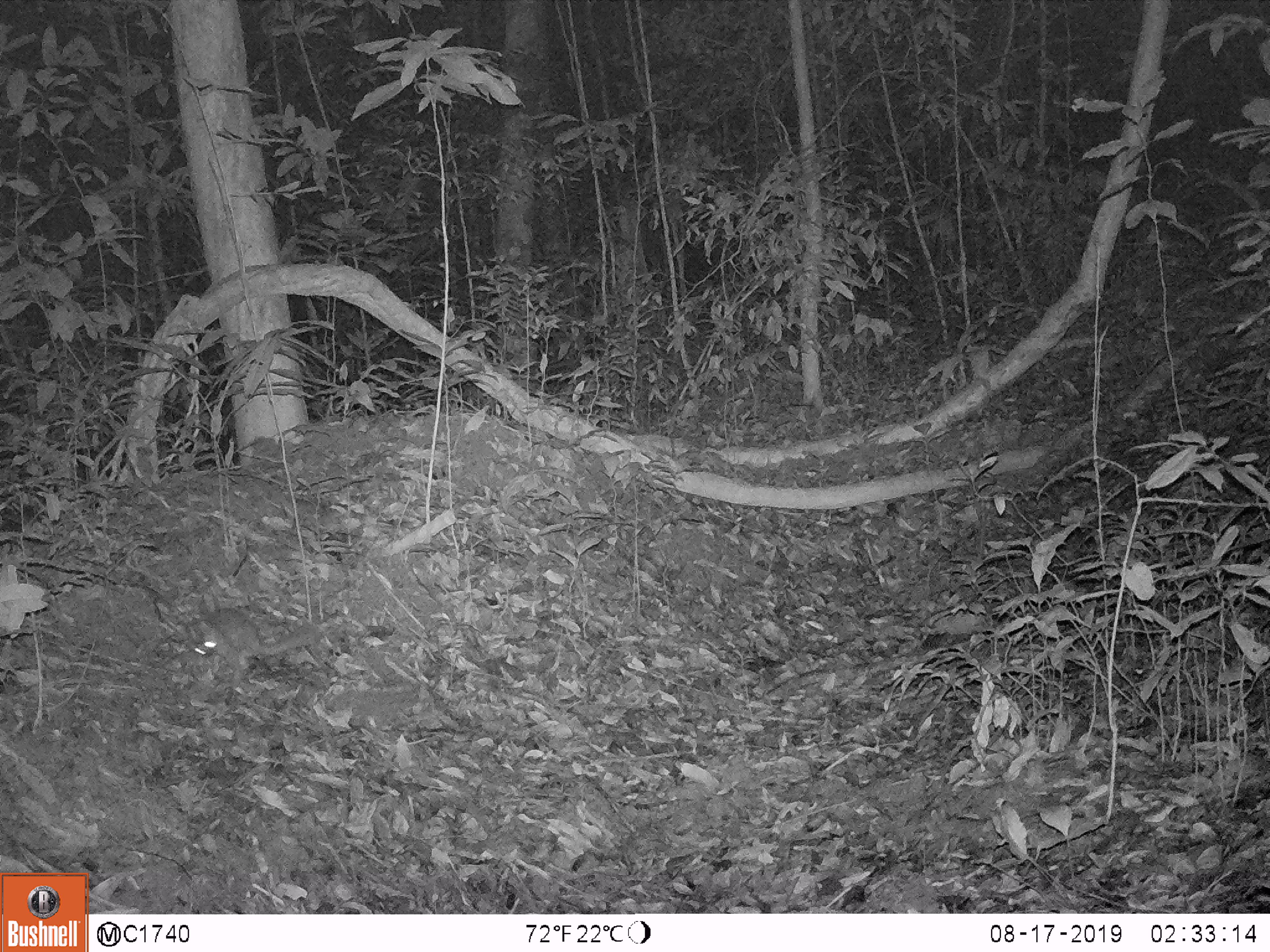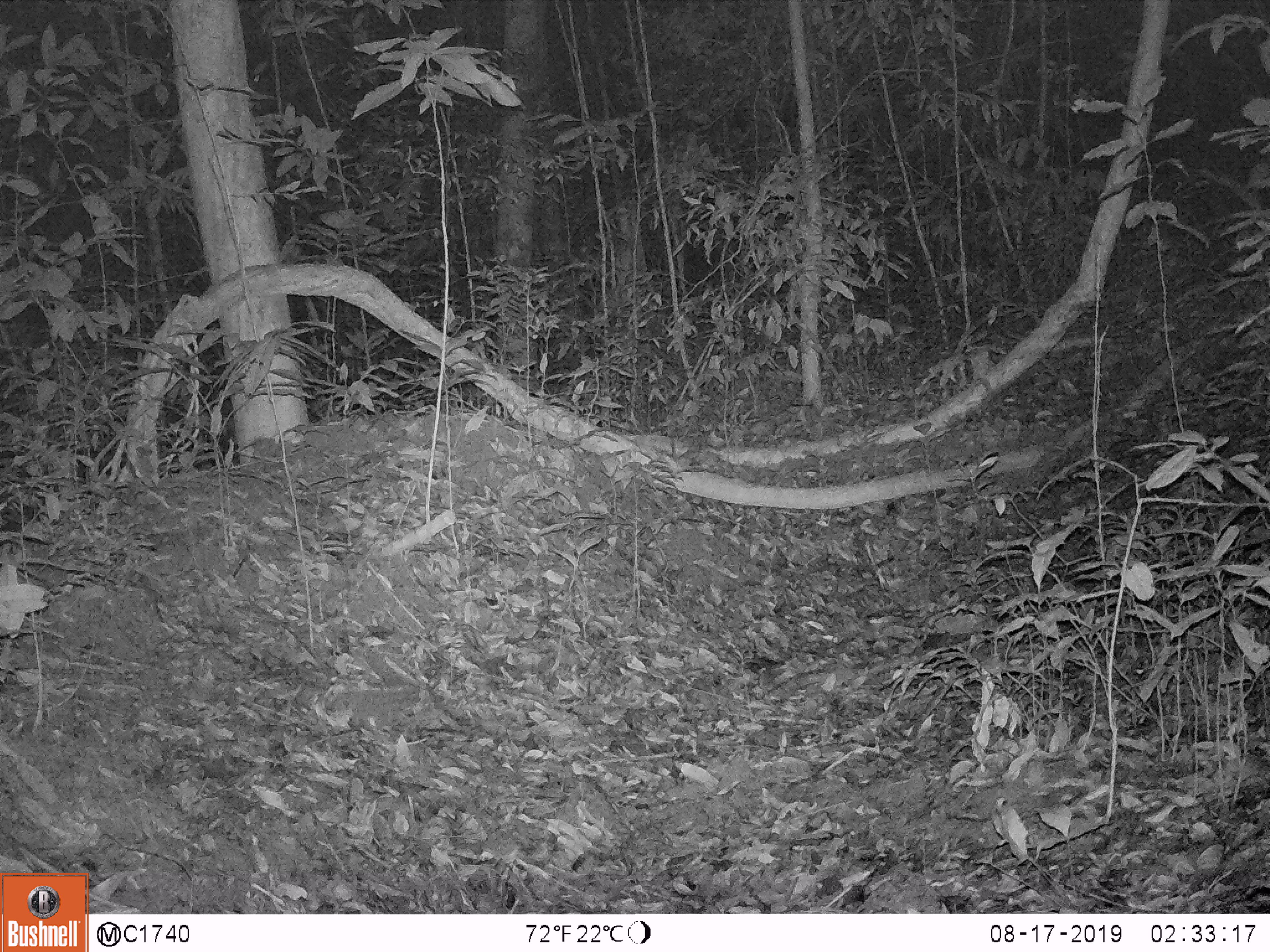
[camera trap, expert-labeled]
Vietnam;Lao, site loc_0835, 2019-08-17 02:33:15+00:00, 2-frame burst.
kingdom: Animalia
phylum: Chordata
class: Mammalia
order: Rodentia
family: Muridae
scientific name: Muridae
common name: old-world mice and rats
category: unidentified murid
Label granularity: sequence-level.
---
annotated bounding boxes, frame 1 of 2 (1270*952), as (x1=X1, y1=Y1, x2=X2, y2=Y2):
unidentified murid: (x1=185, y1=607, x2=319, y2=686)